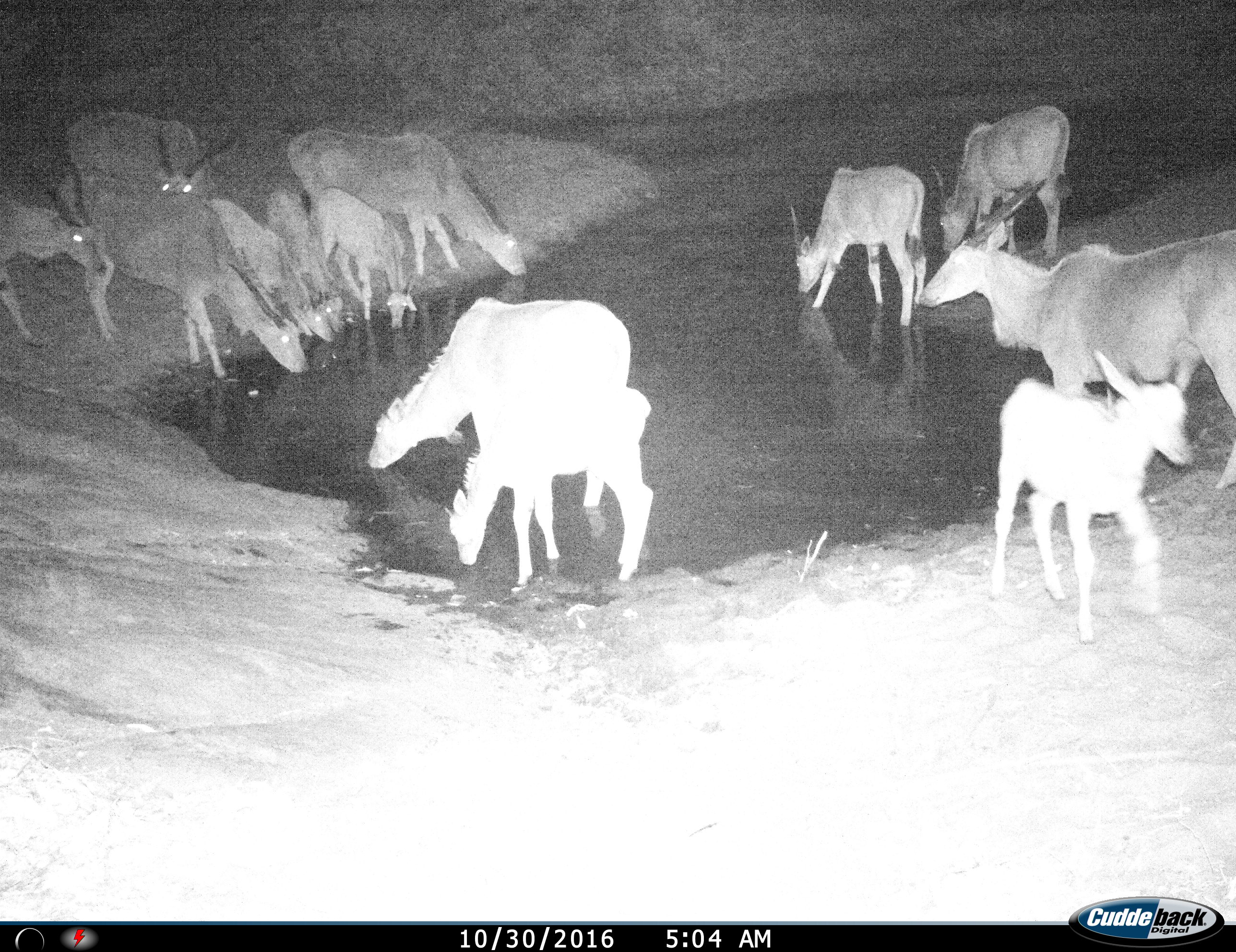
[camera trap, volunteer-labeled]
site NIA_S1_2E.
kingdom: Animalia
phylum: Chordata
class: Mammalia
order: Artiodactyla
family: Bovidae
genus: Tragelaphus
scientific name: Tragelaphus oryx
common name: eland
Eland (Tragelaphus oryx), count 11-50. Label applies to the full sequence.